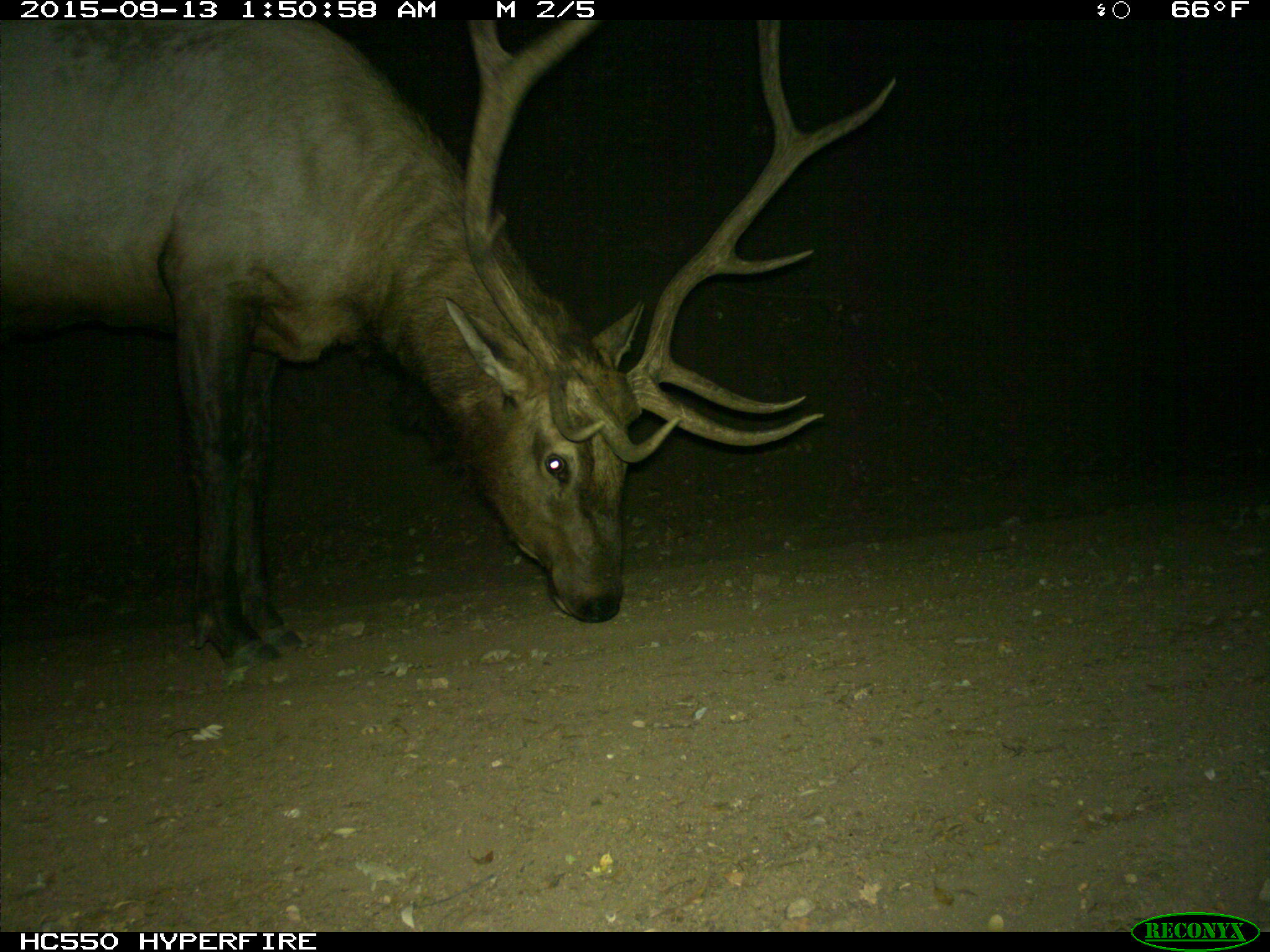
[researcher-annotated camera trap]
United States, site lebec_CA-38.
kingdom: Animalia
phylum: Chordata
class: Mammalia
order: Artiodactyla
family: Cervidae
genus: Cervus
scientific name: Cervus canadensis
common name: elk